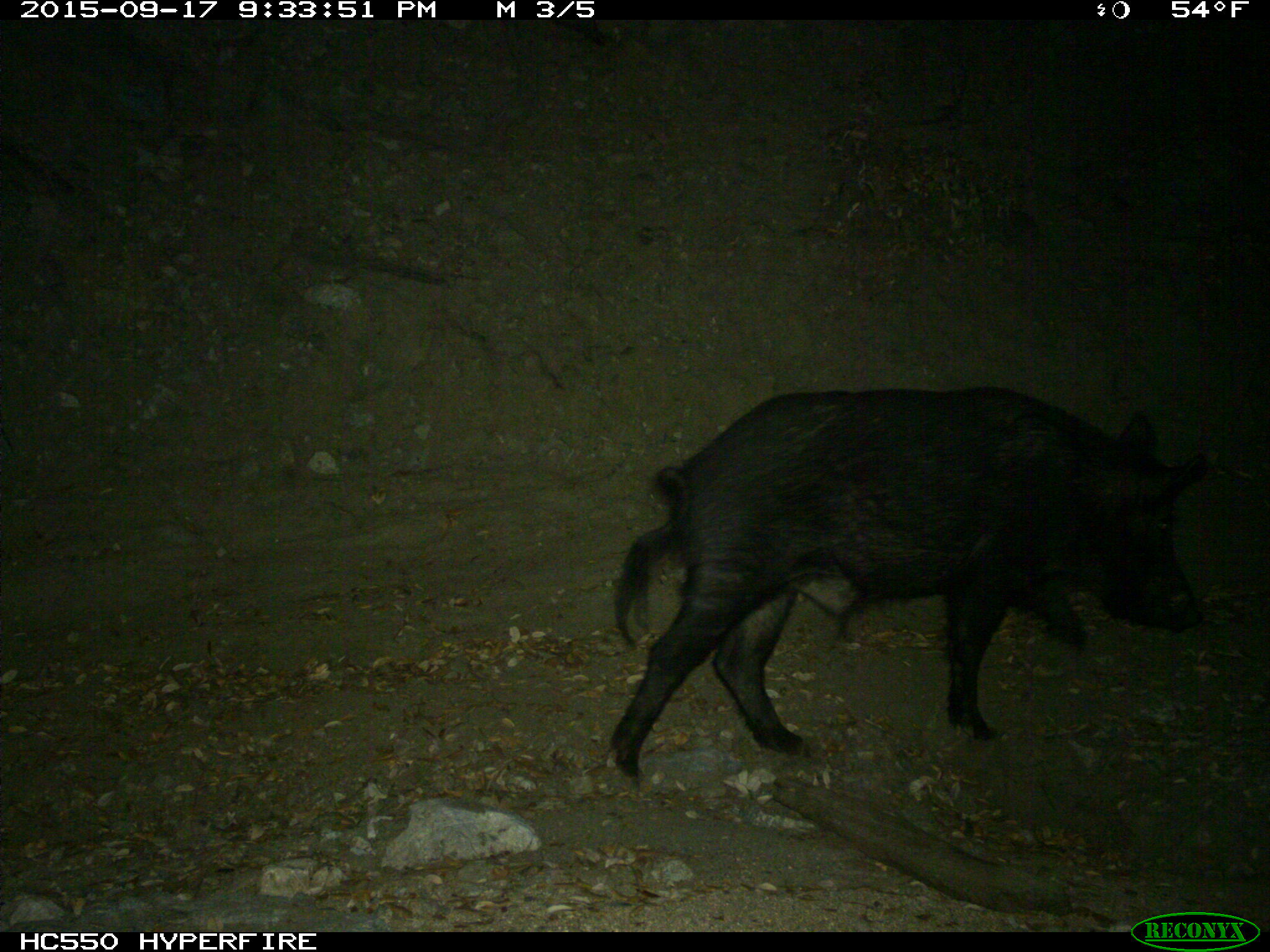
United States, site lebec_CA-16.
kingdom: Animalia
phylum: Chordata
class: Mammalia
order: Artiodactyla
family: Suidae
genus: Sus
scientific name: Sus scrofa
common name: wild boar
Sus scrofa (wild boar).